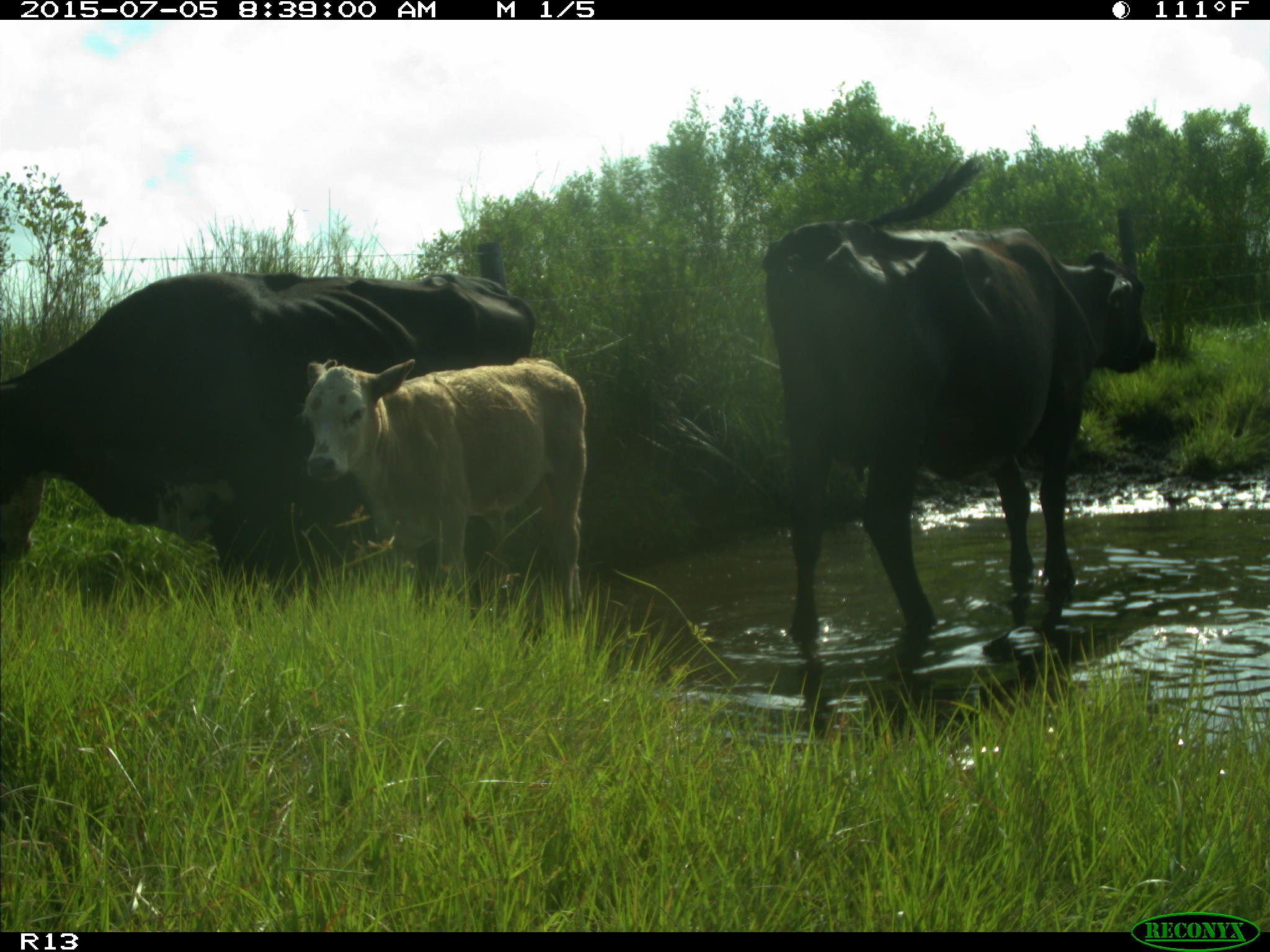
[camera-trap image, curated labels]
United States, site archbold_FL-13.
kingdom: Animalia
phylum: Chordata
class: Mammalia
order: Artiodactyla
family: Bovidae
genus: Bos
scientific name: Bos taurus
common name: domestic cow